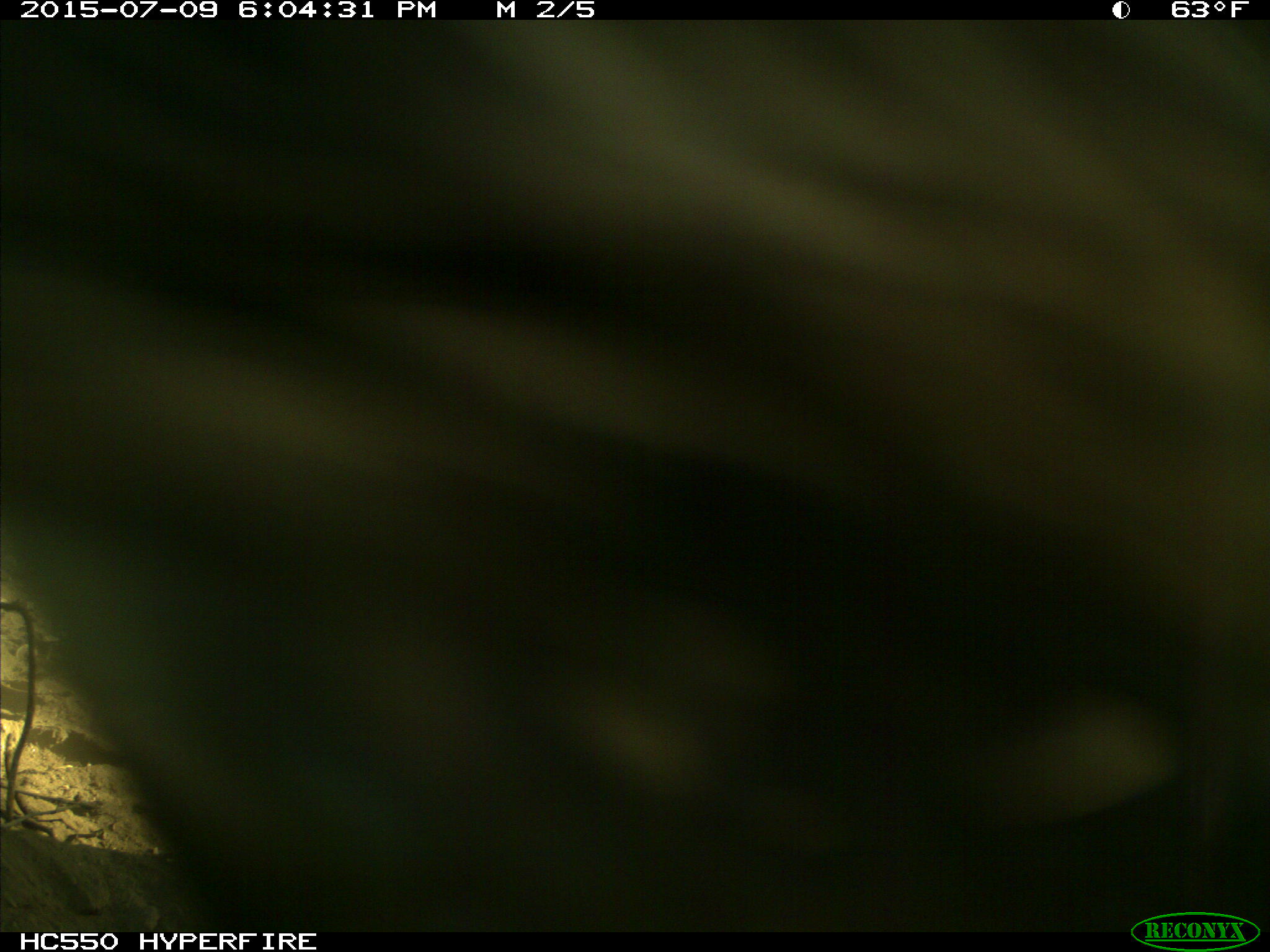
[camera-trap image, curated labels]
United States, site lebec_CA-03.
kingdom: Animalia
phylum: Chordata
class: Mammalia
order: Artiodactyla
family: Bovidae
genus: Bos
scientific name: Bos taurus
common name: domestic cow